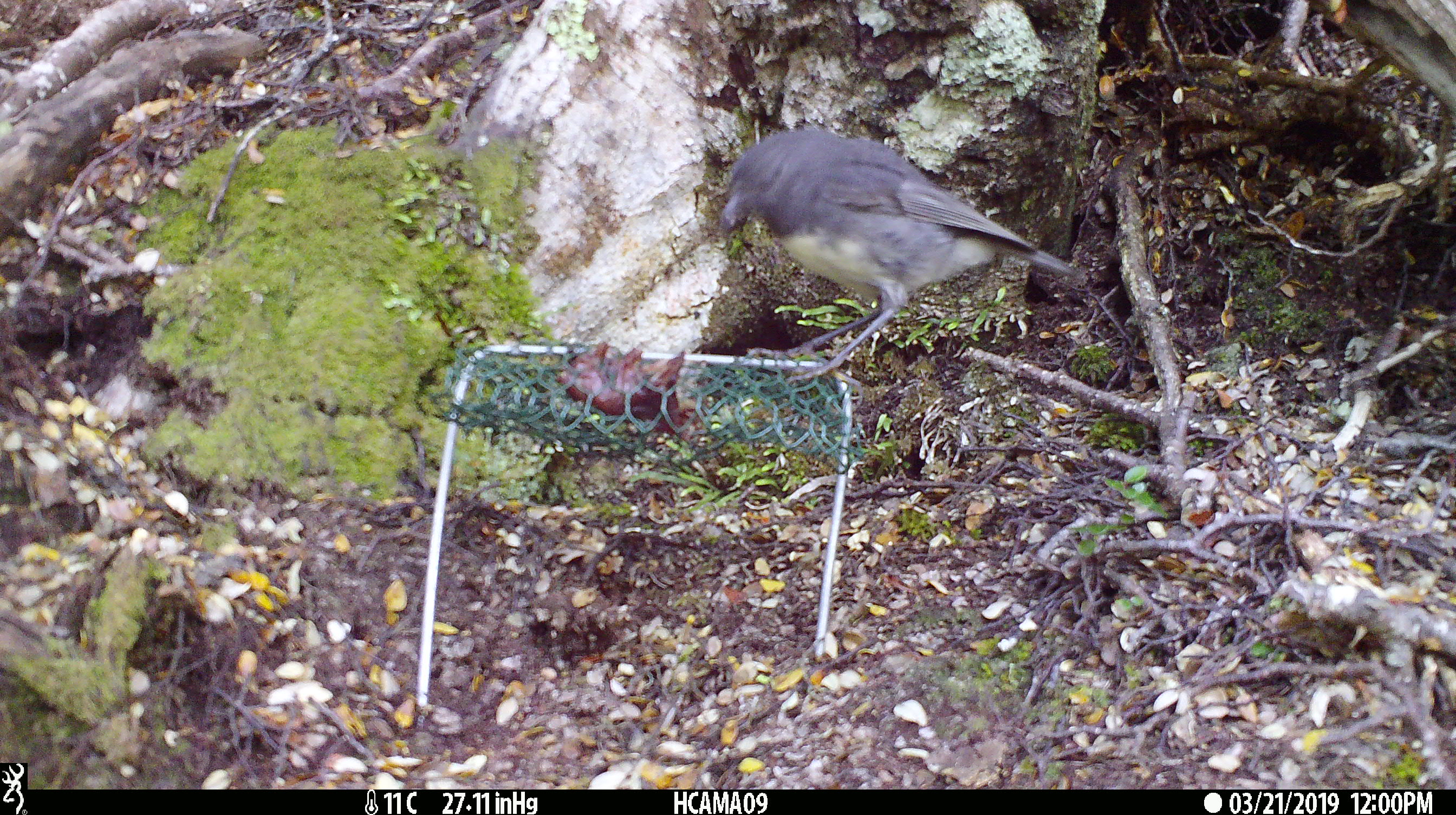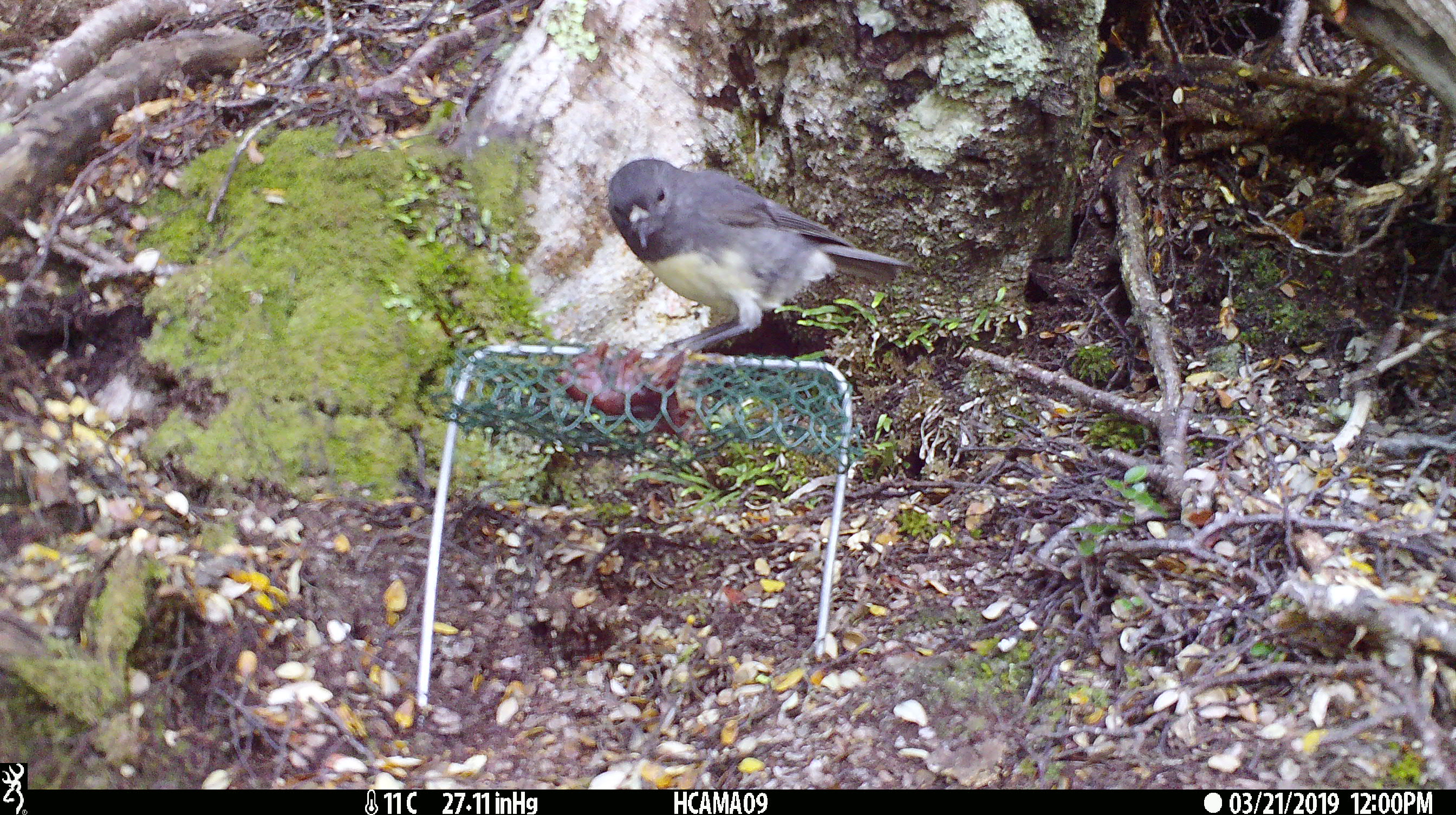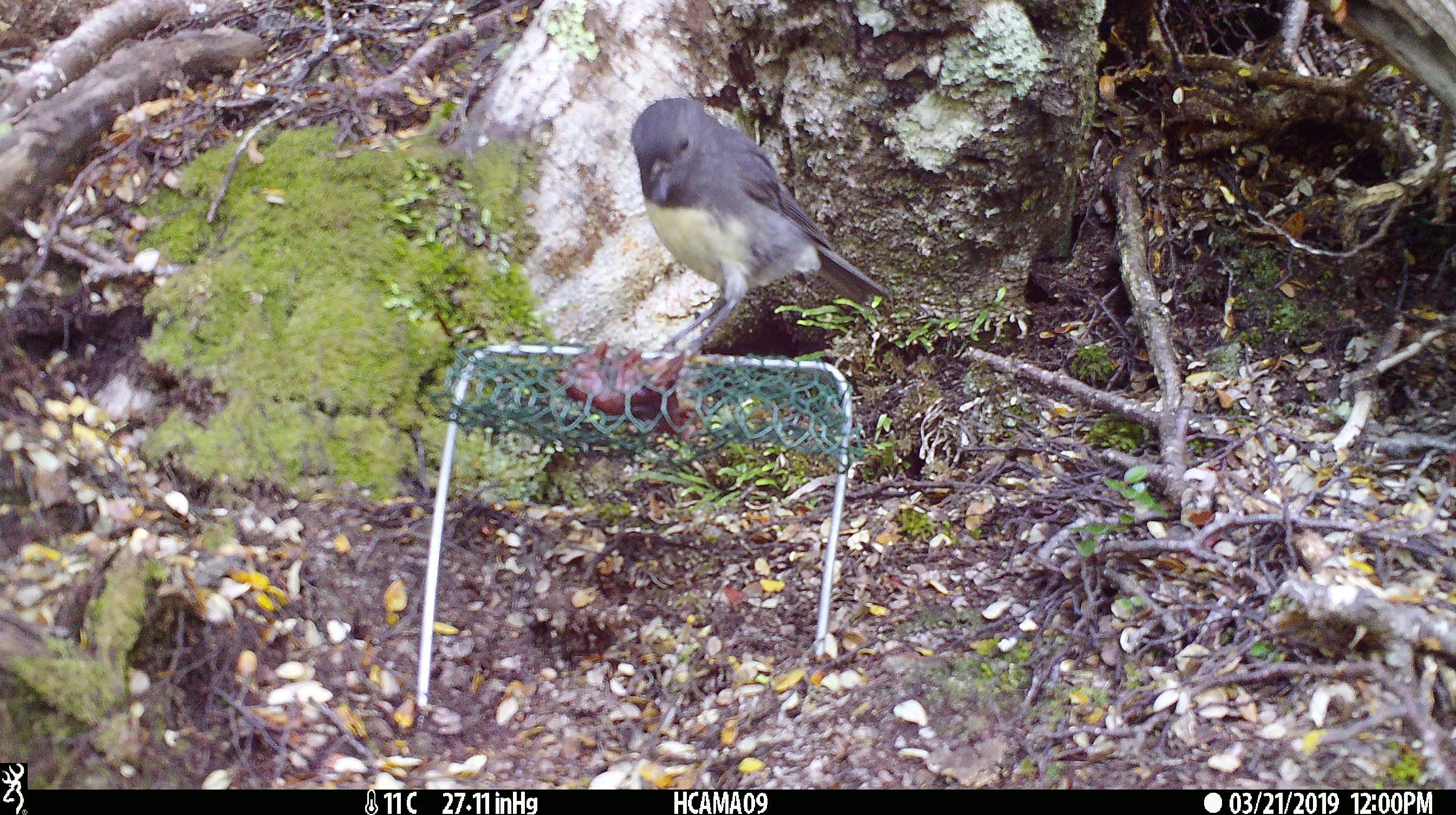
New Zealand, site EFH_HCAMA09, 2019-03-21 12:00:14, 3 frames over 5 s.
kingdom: Animalia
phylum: Chordata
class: Aves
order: Passeriformes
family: Petroicidae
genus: Petroica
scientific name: Petroica australis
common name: new zealand robin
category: robin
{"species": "robin (new zealand robin) (Petroica australis)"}